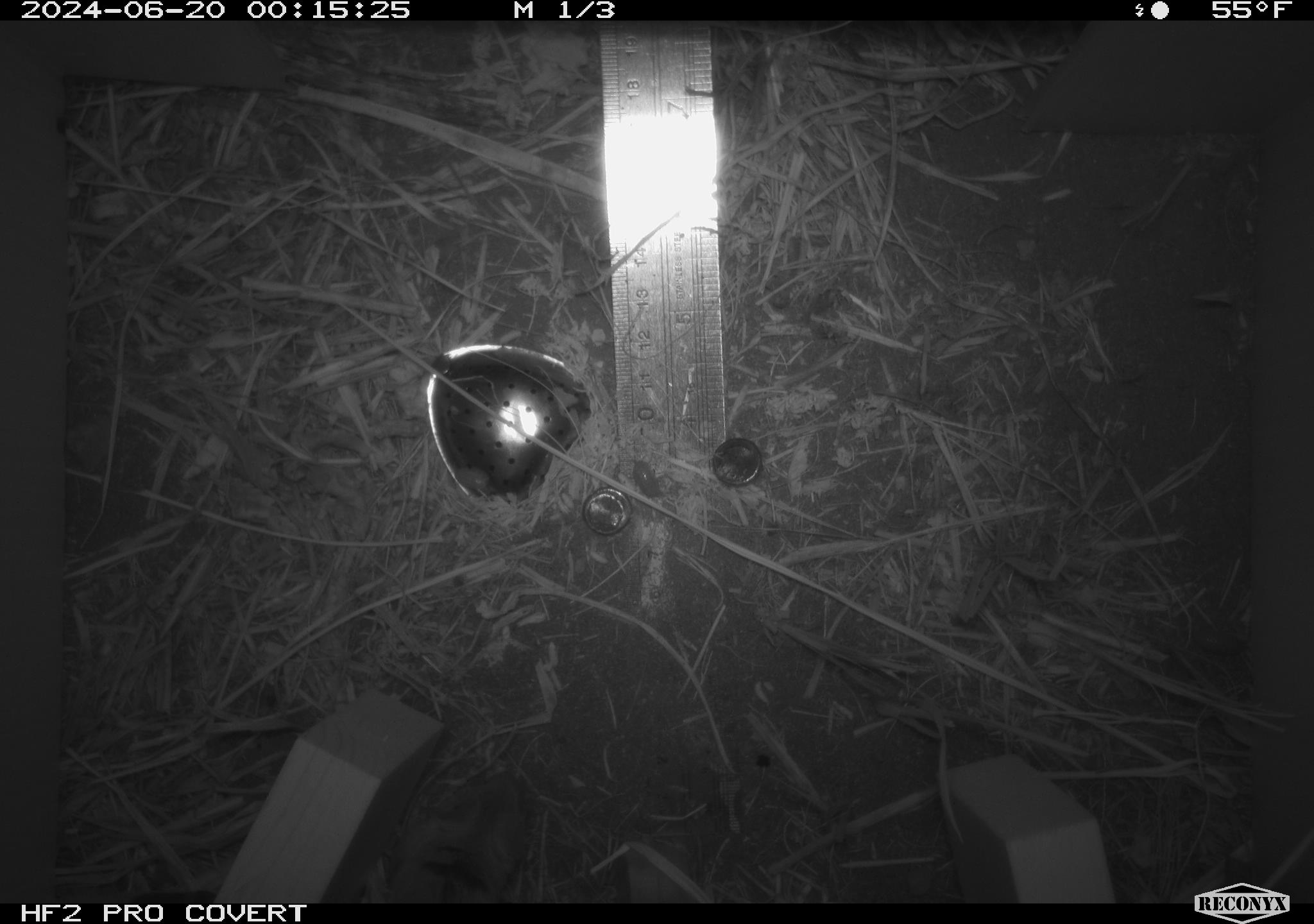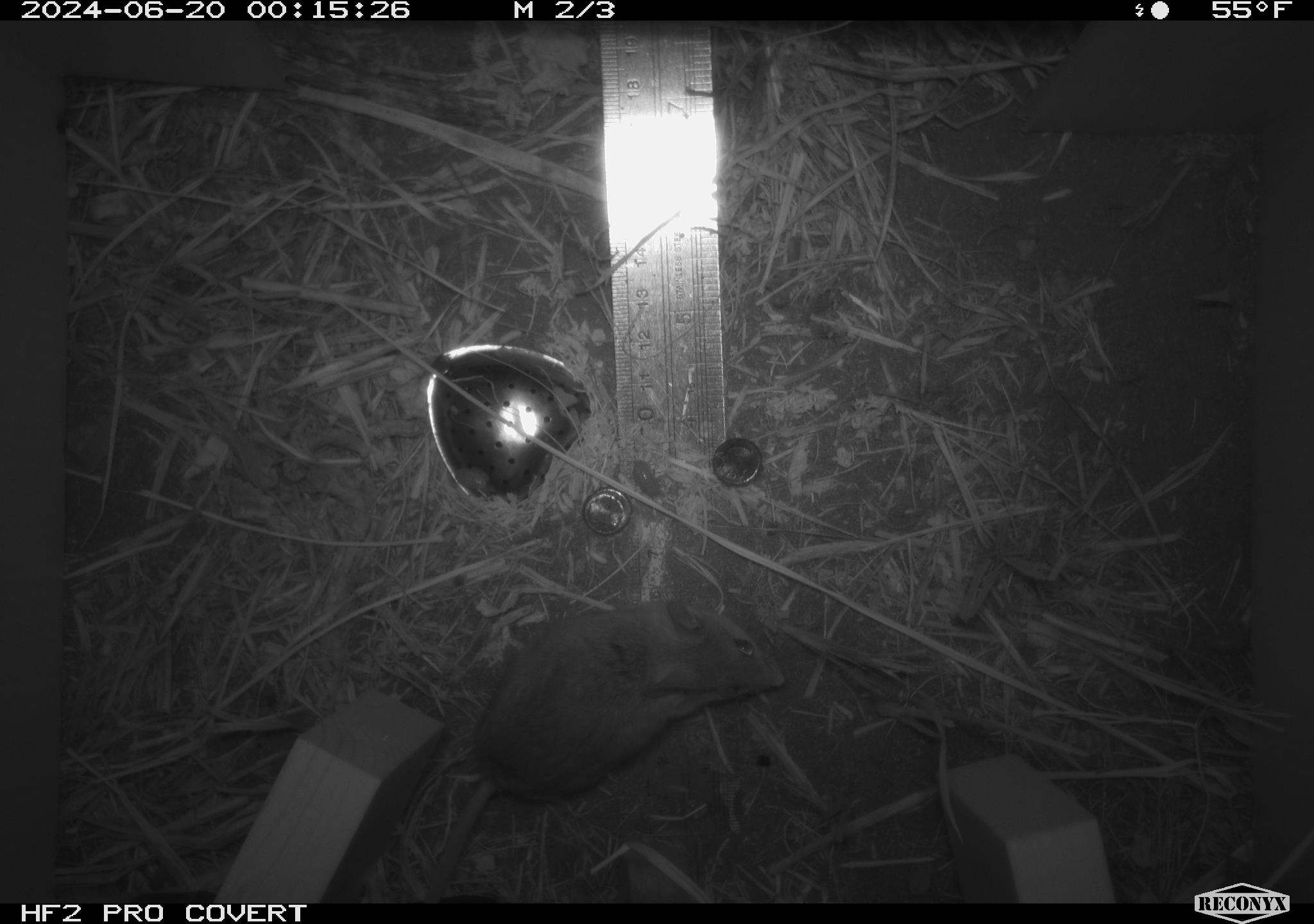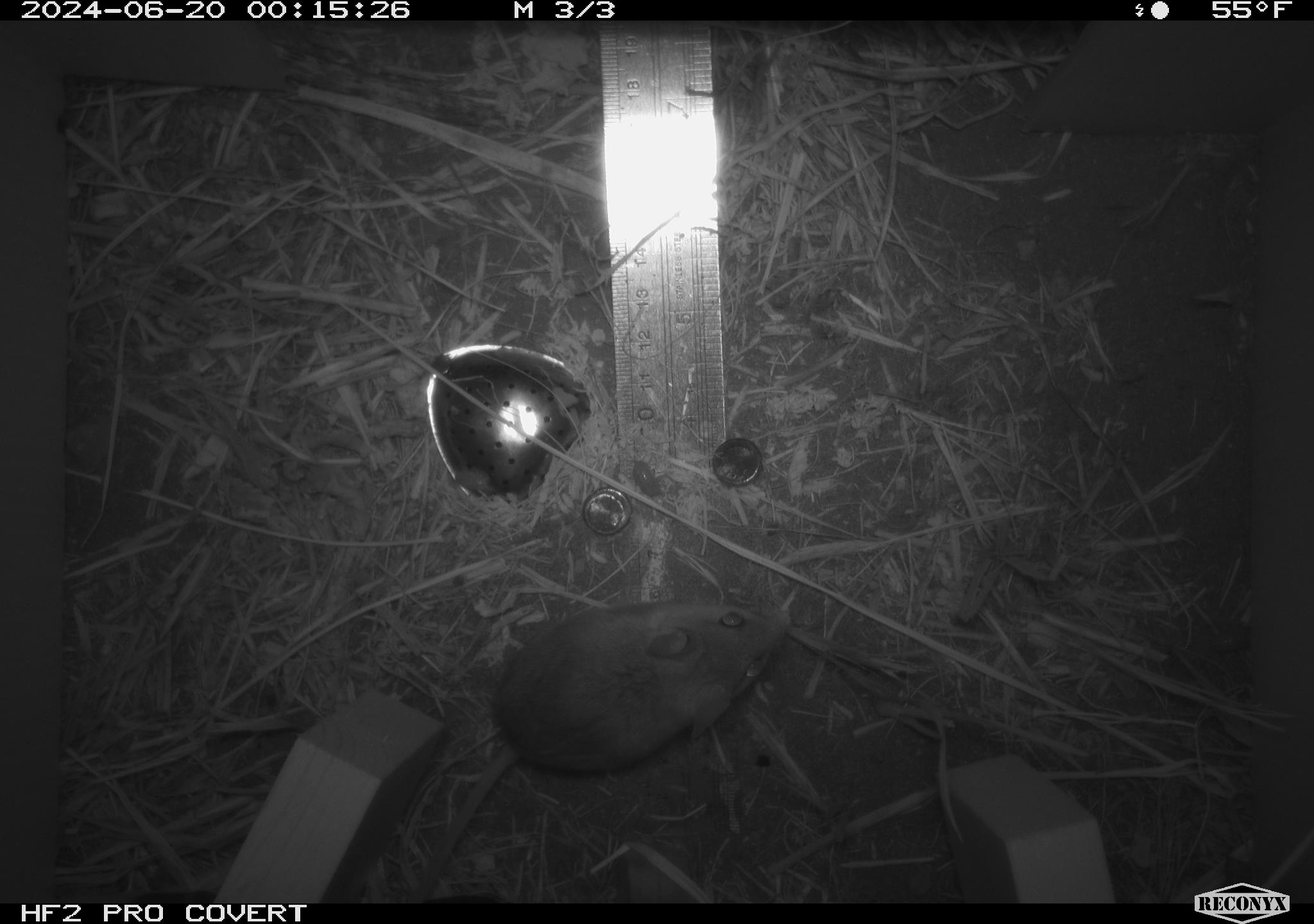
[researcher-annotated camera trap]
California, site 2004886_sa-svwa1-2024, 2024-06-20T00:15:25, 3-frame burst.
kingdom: Animalia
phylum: Chordata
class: Mammalia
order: Rodentia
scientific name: Rodentia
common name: mouse species